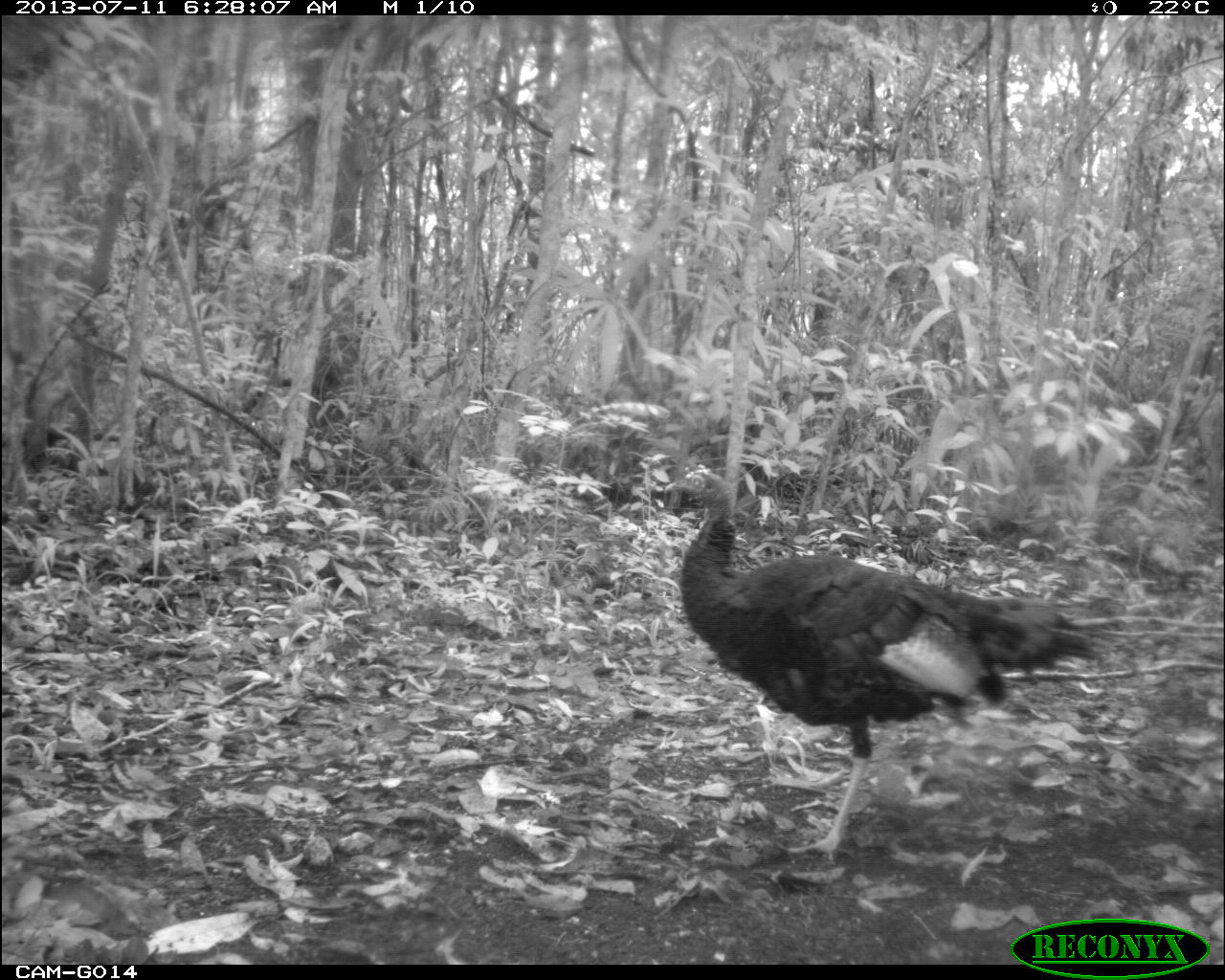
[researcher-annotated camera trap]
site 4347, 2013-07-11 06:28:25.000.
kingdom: Animalia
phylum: Chordata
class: Aves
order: Galliformes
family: Phasianidae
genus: Meleagris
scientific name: Meleagris ocellata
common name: ocellated turkey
Meleagris ocellata (ocellated turkey), count 1, sex male.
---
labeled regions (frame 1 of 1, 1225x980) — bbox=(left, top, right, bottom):
meleagris ocellata: bbox=(663, 465, 1100, 865)